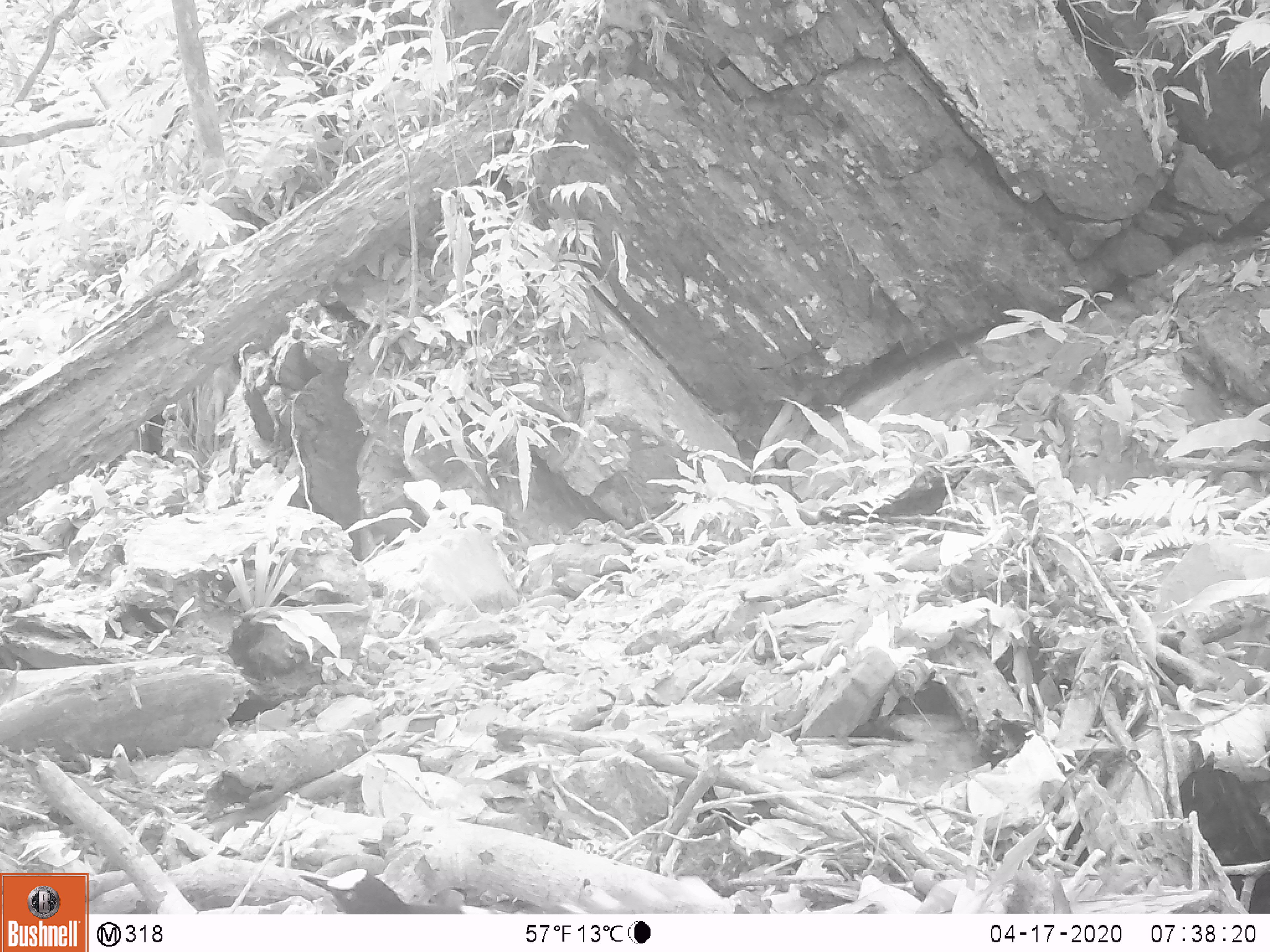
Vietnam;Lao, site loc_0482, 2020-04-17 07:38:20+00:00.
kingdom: Animalia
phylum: Chordata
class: Aves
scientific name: Aves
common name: bird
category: unidentified bird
Unidentified bird (bird) (Aves). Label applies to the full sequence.